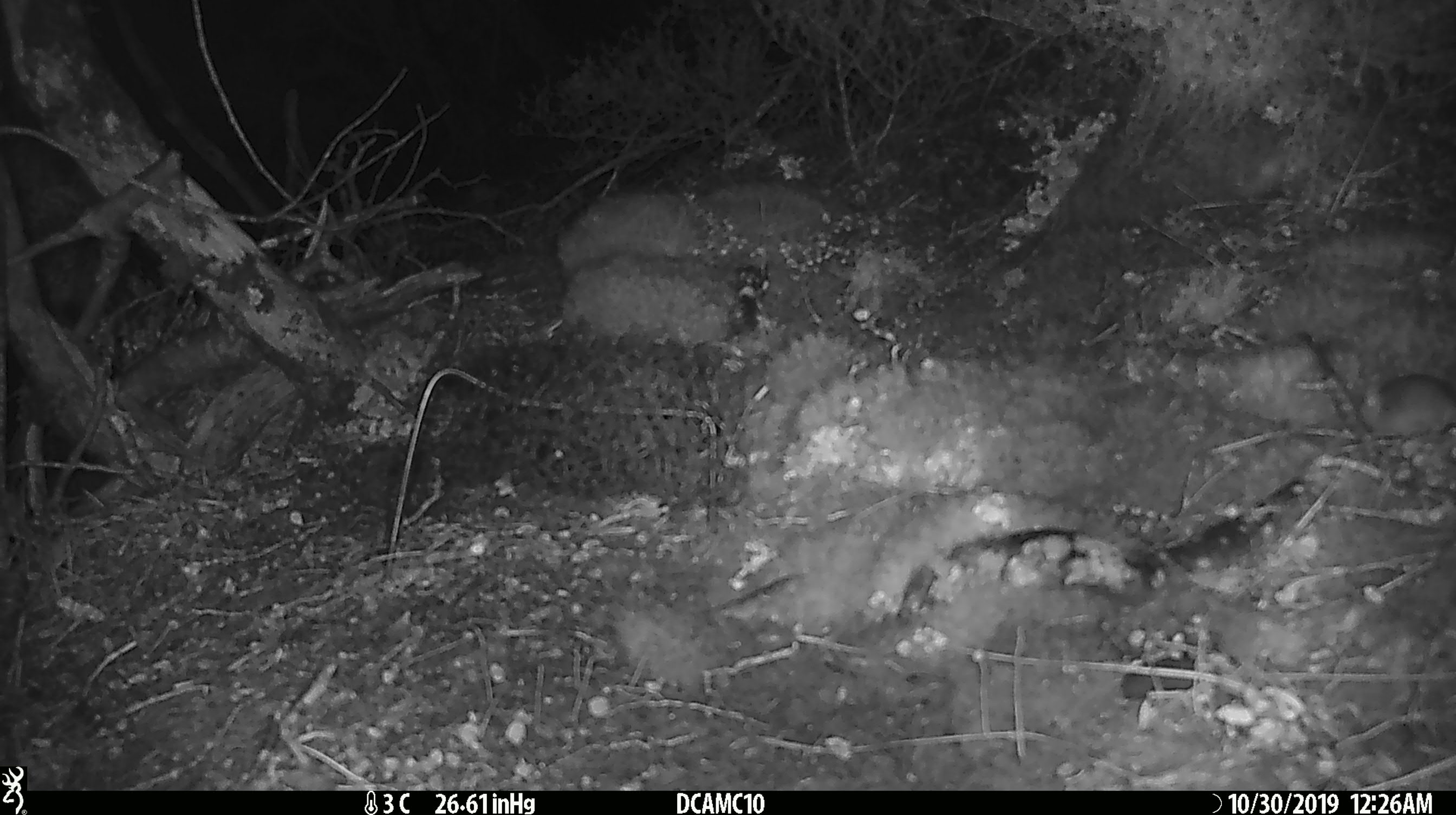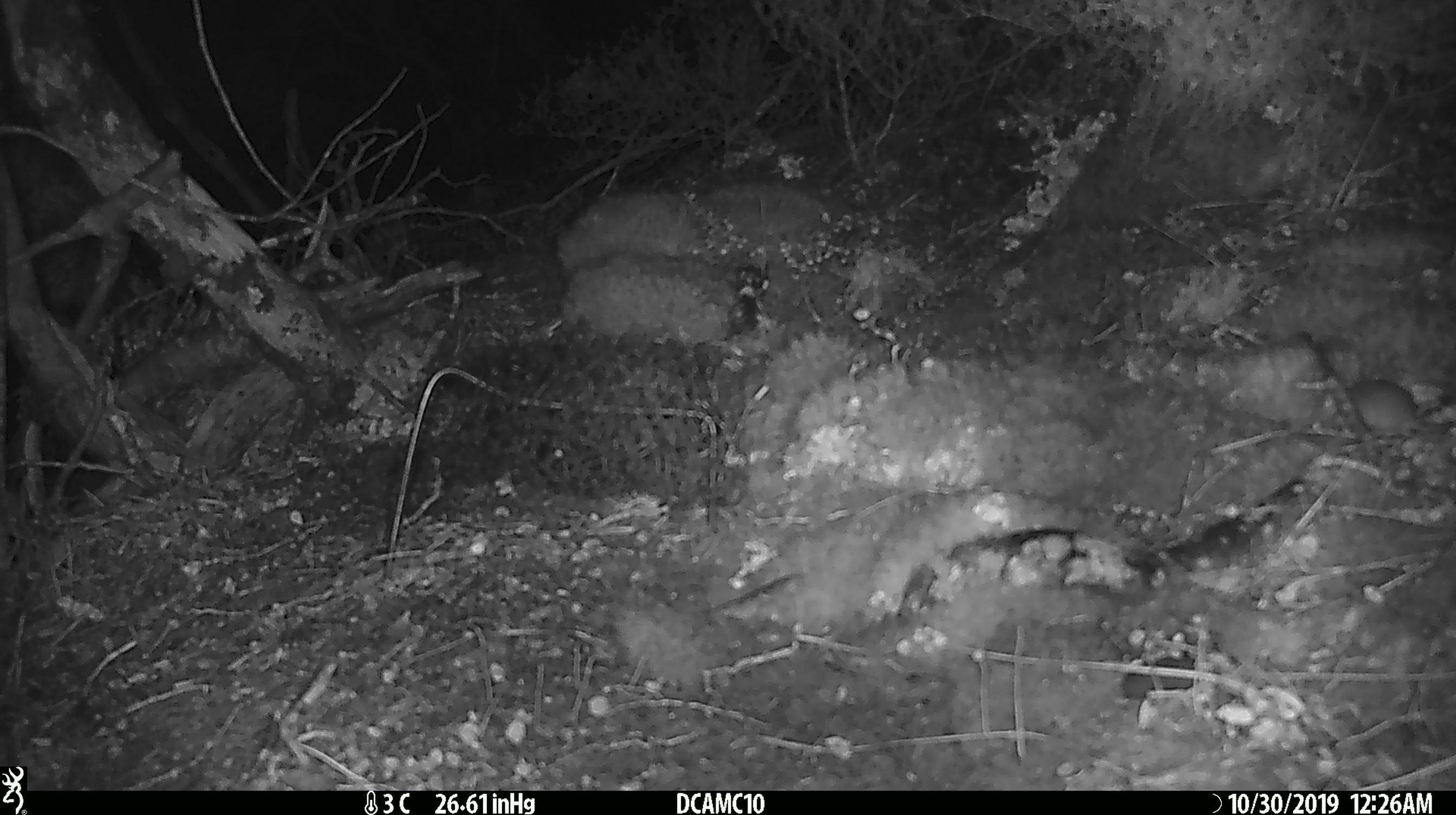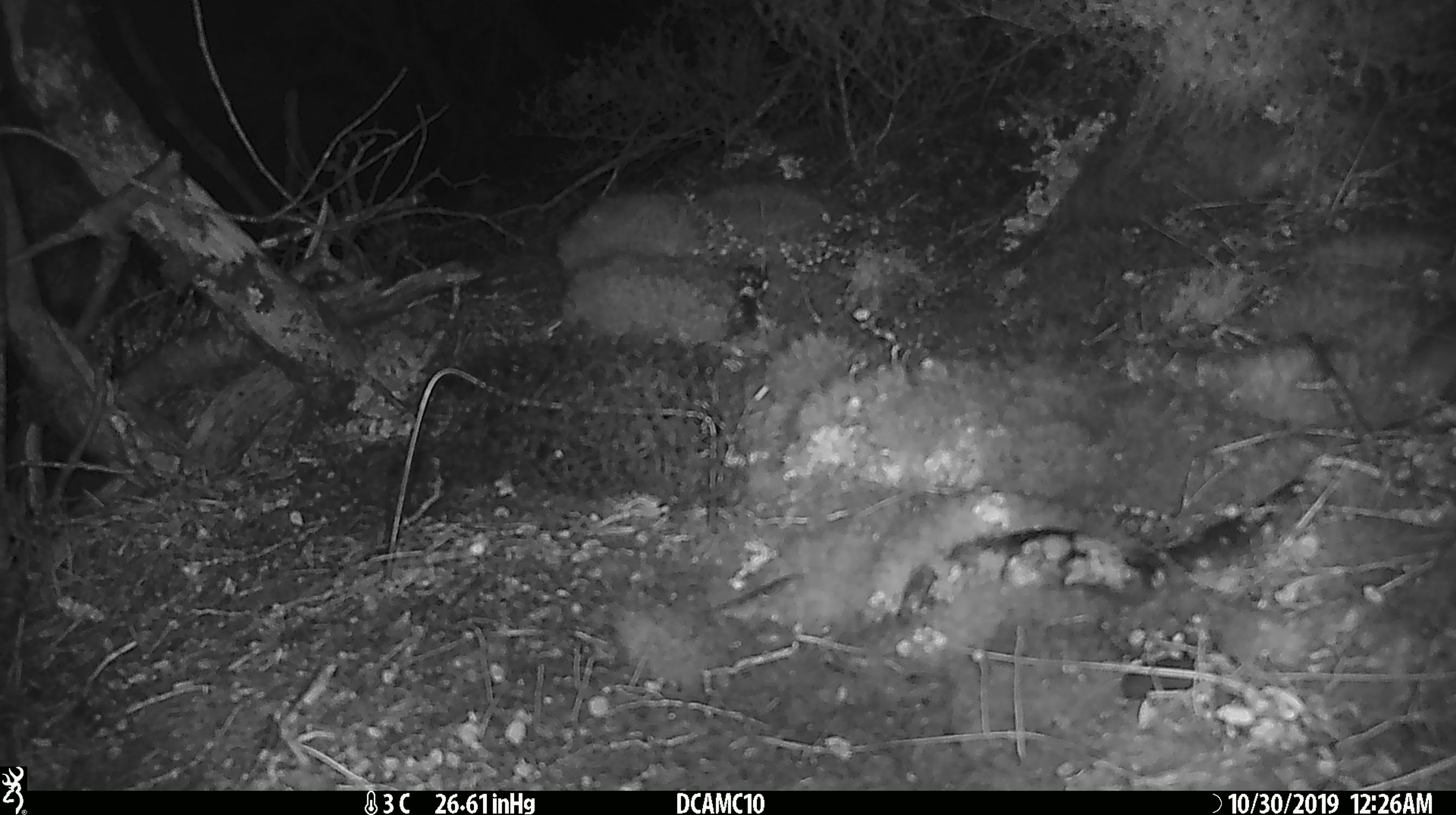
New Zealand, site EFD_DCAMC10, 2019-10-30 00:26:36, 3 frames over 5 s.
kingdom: Animalia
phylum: Chordata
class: Mammalia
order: Rodentia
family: Muridae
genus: Mus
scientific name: Mus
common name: mouse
Mouse (Mus).